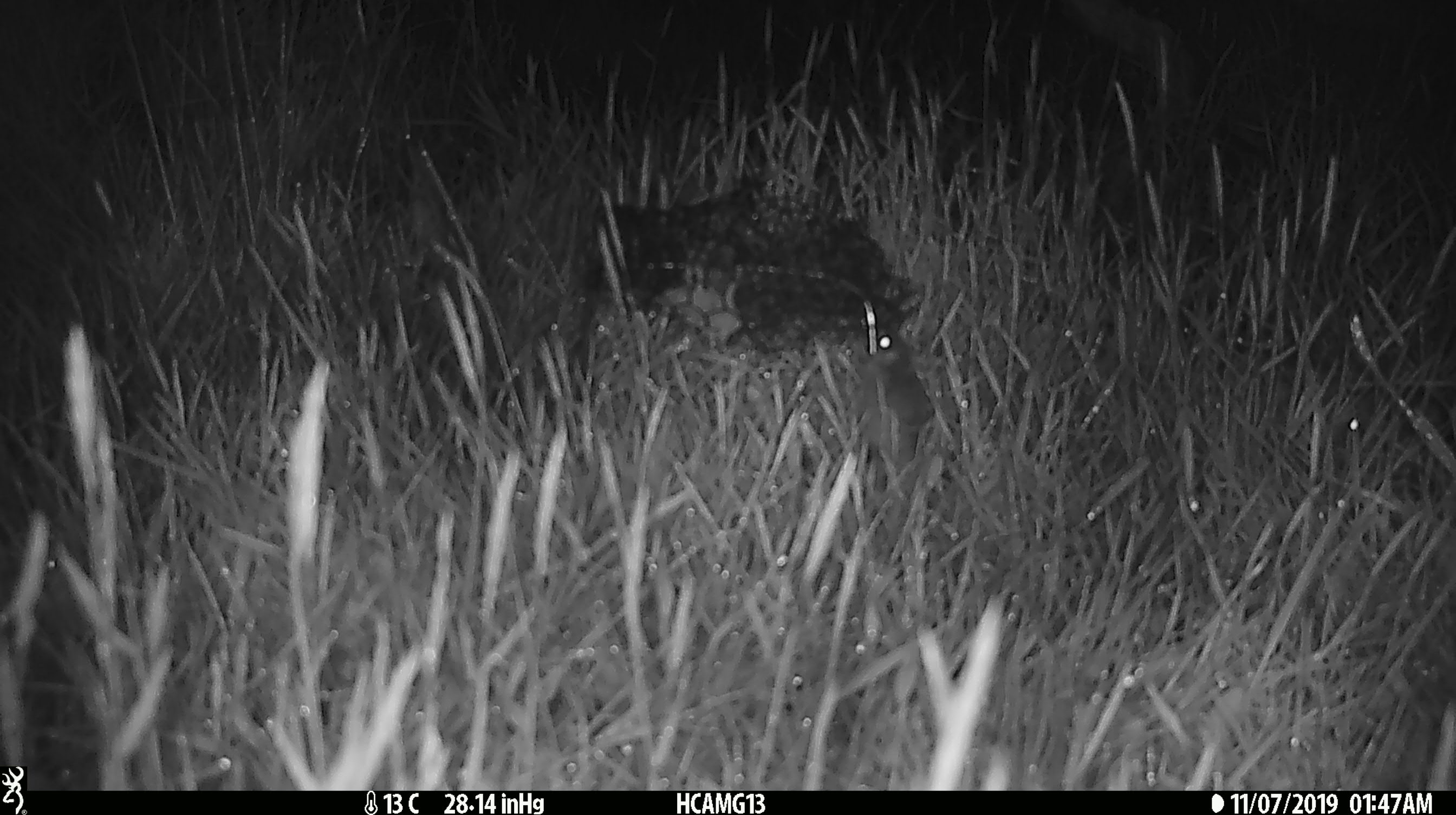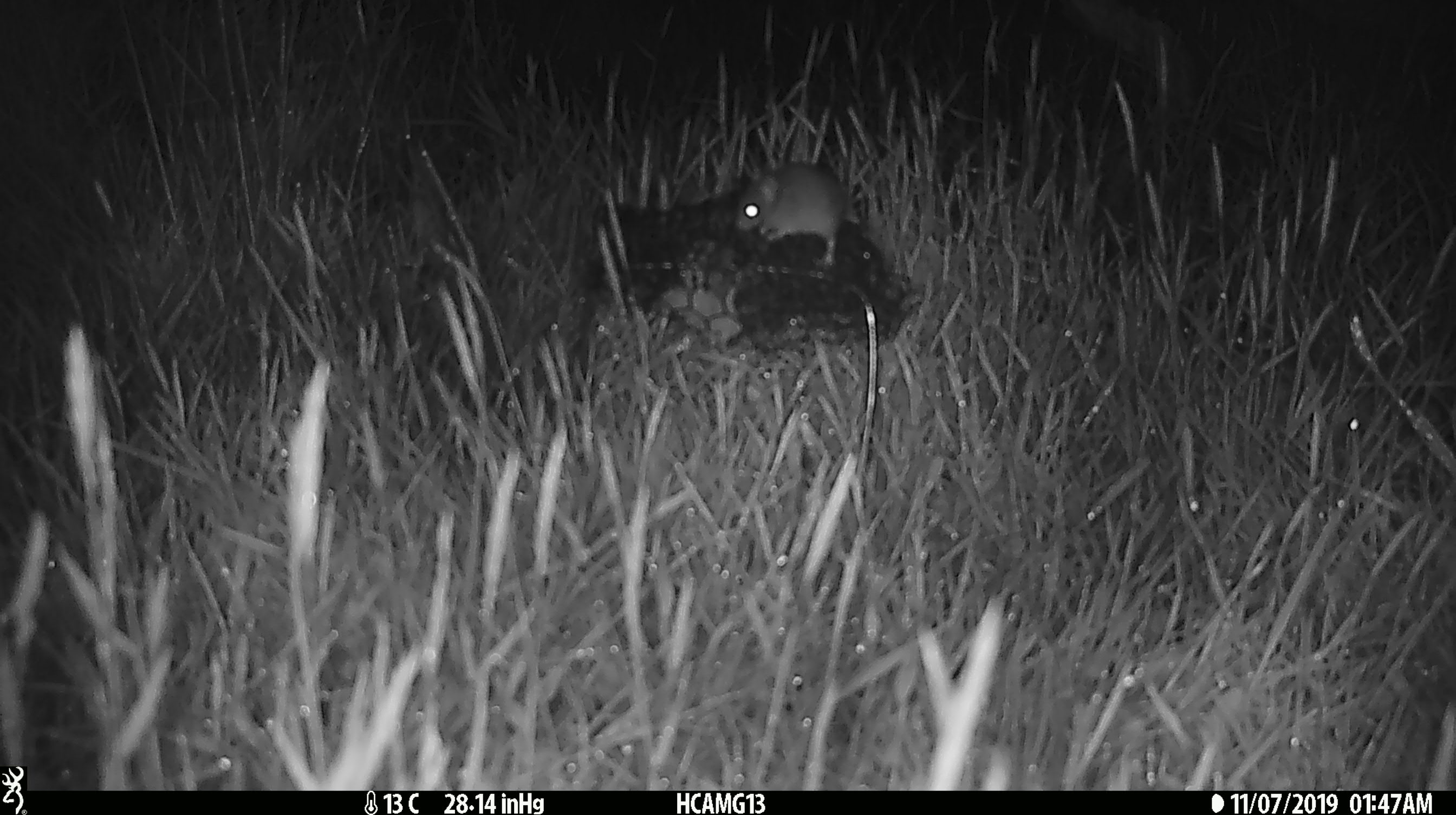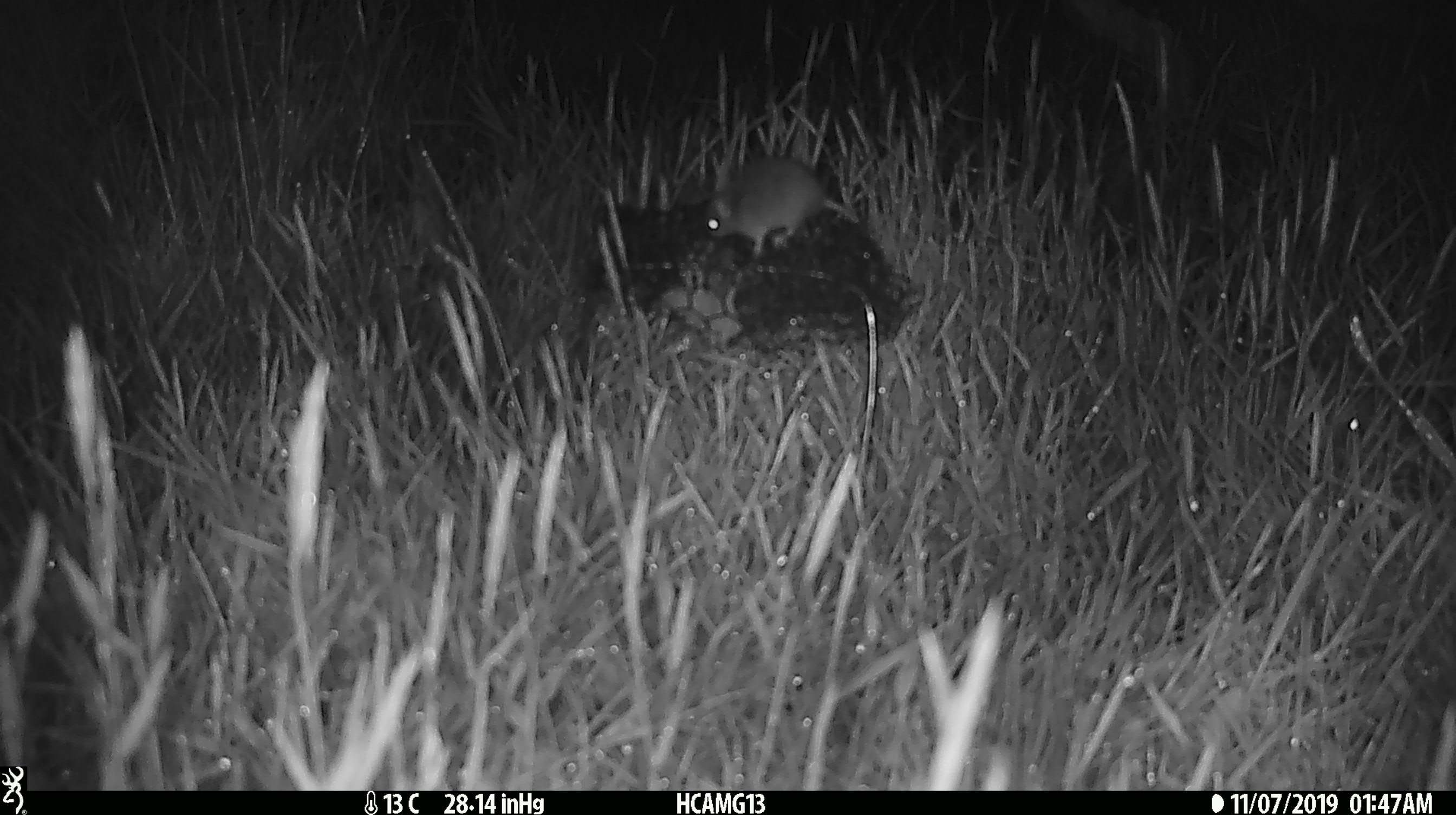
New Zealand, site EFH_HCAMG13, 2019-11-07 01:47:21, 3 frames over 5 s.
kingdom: Animalia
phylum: Chordata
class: Mammalia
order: Rodentia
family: Muridae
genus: Mus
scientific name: Mus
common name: mouse